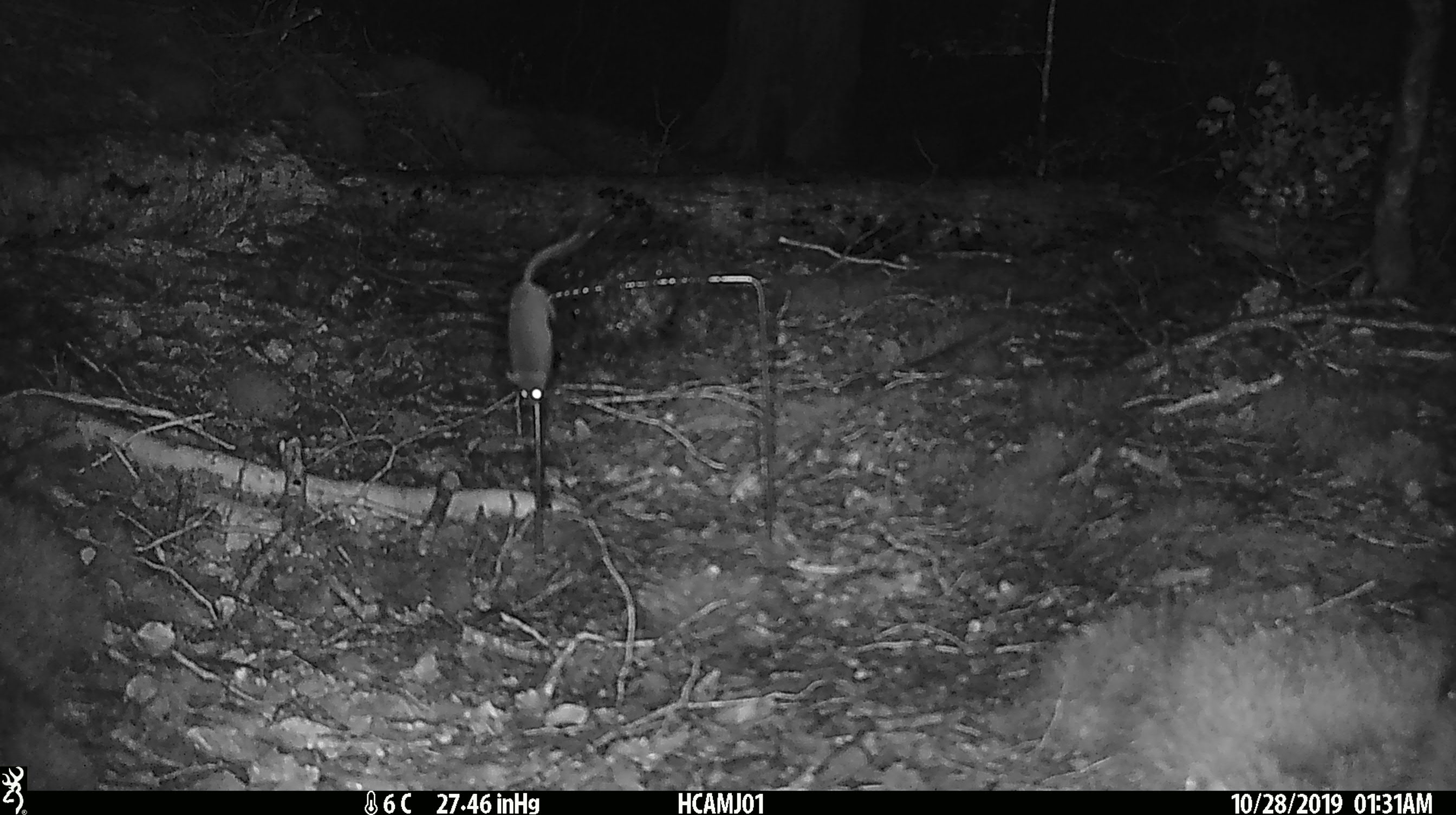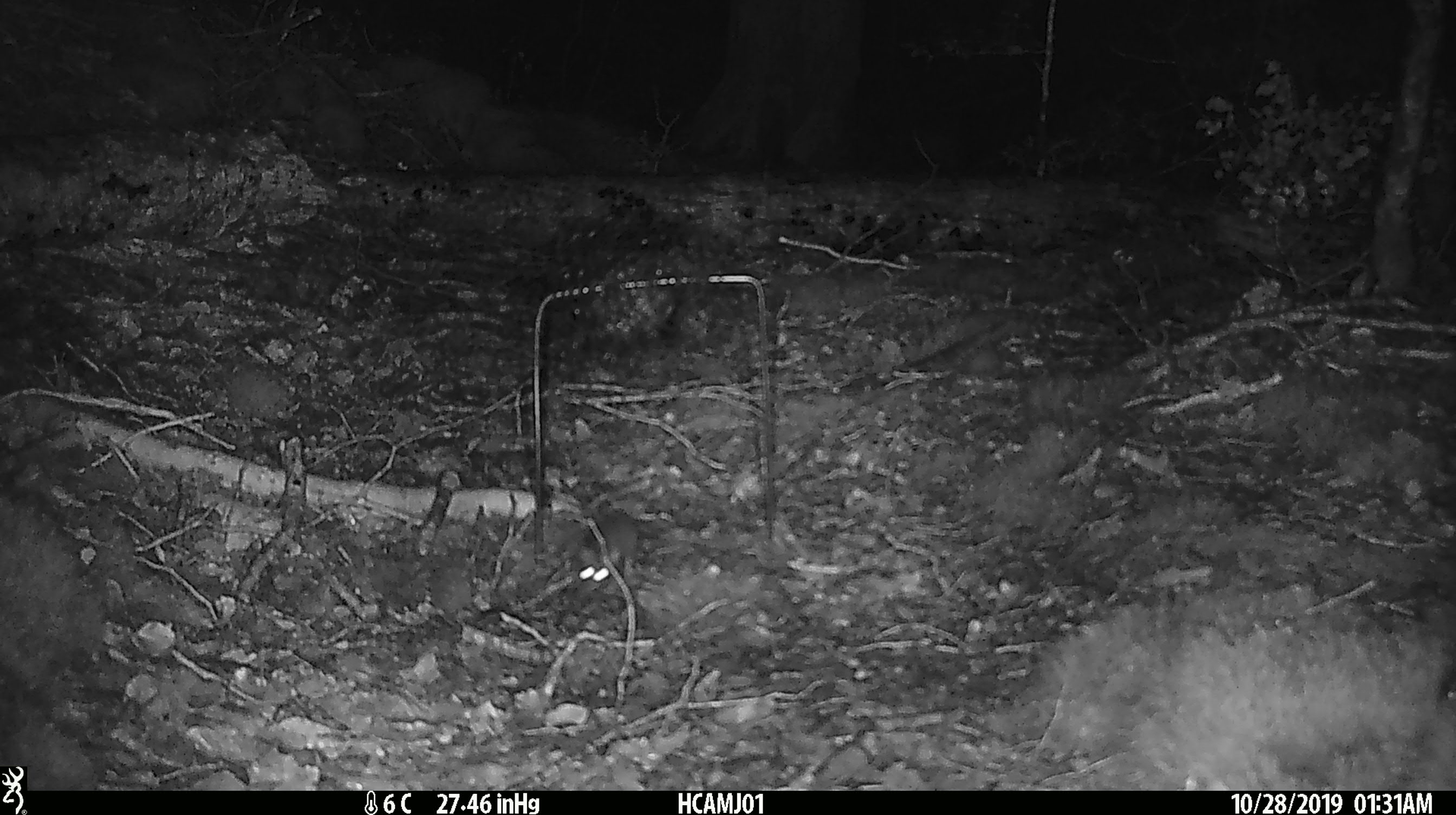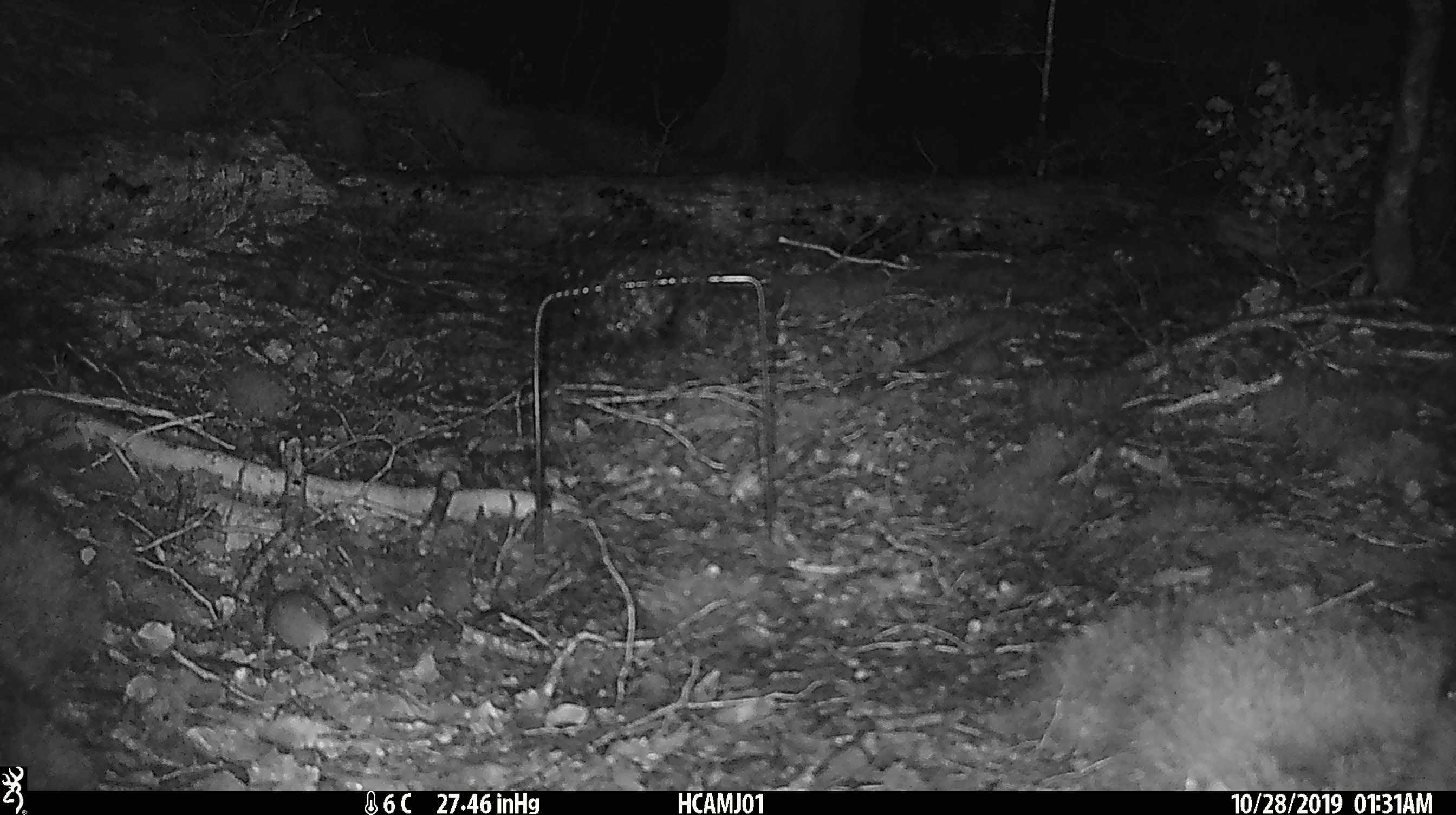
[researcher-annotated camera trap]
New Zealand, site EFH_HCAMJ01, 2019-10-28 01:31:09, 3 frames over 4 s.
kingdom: Animalia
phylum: Chordata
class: Mammalia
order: Rodentia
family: Muridae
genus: Mus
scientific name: Mus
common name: mouse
Mouse (Mus).